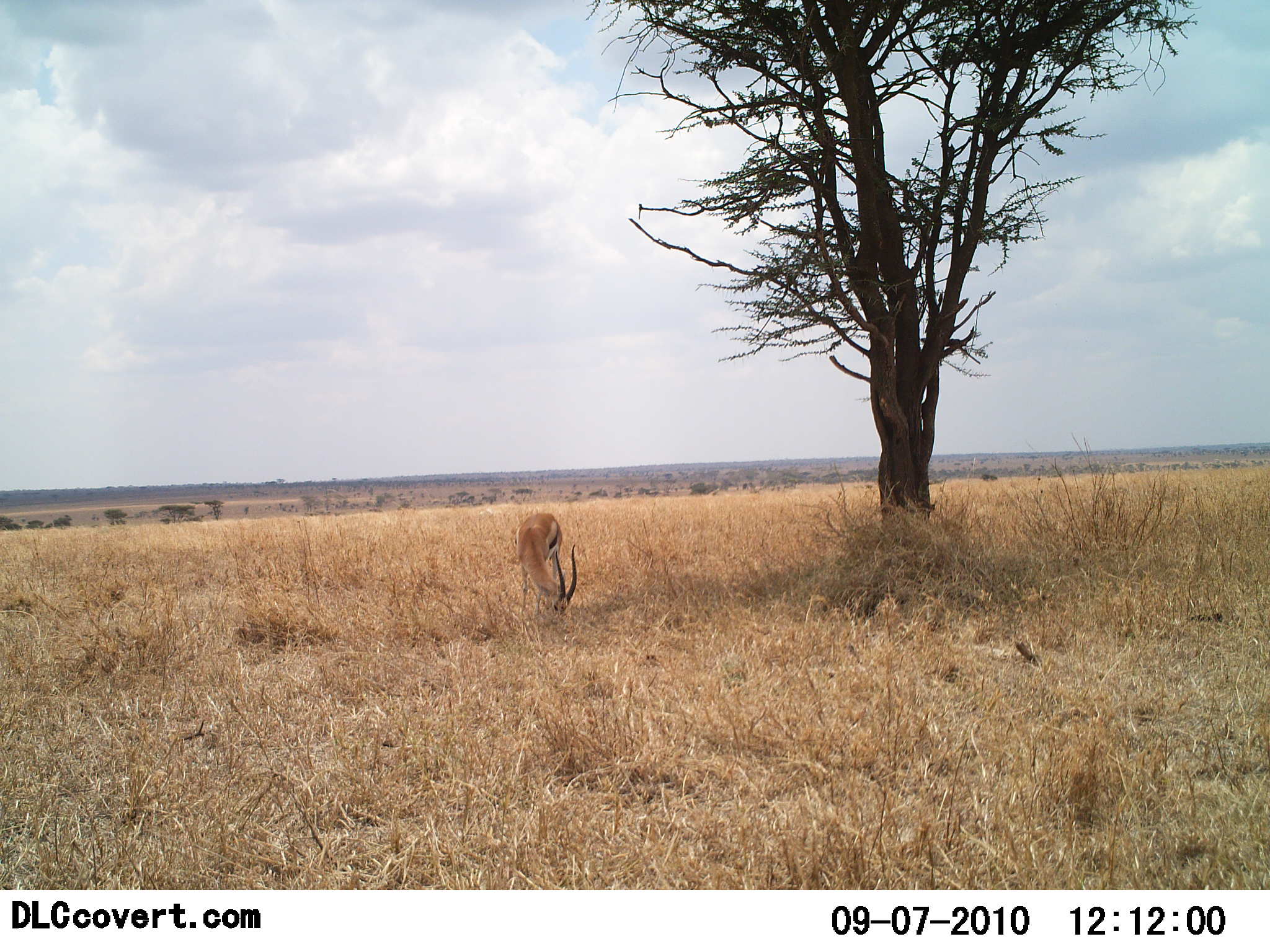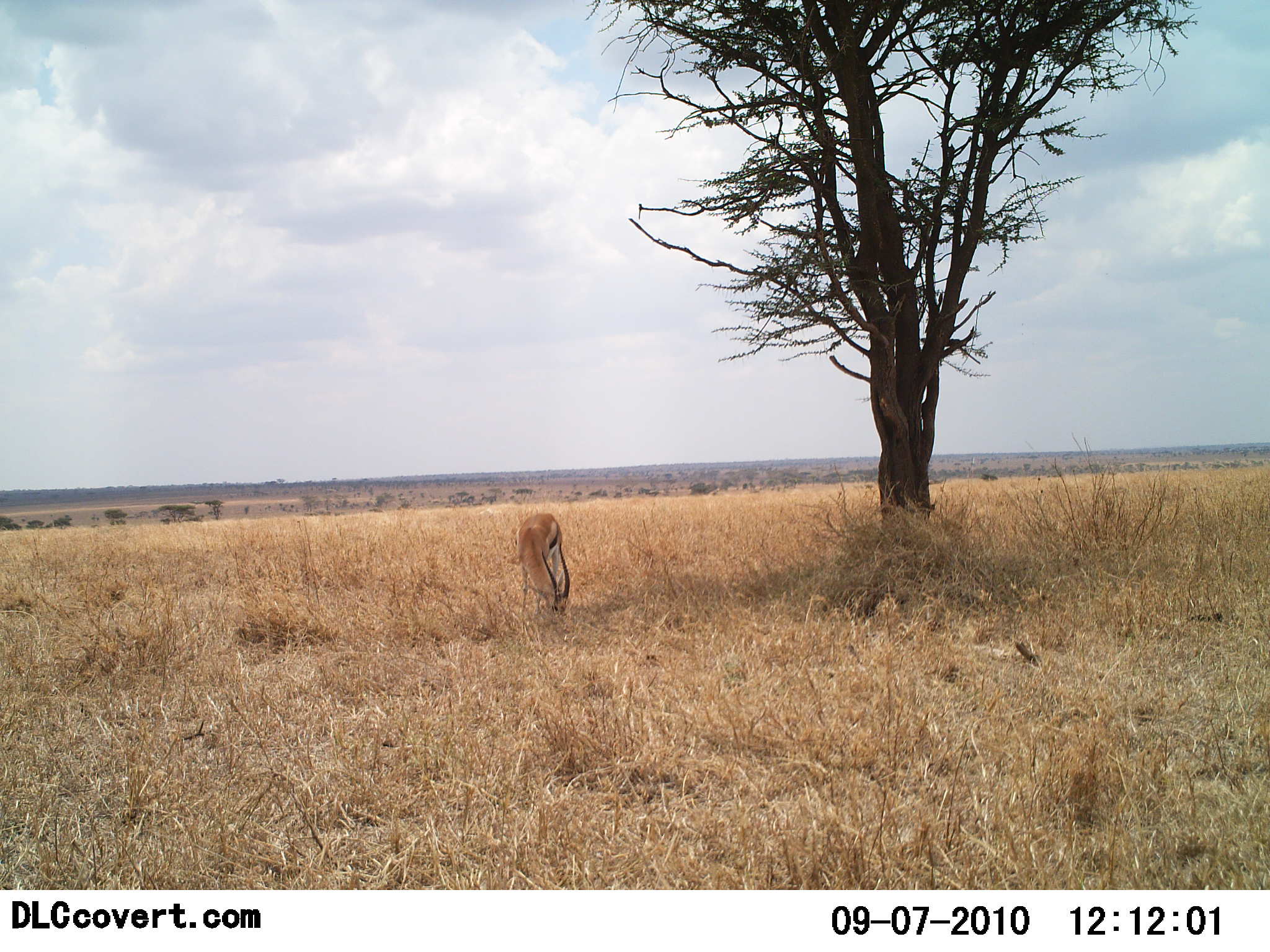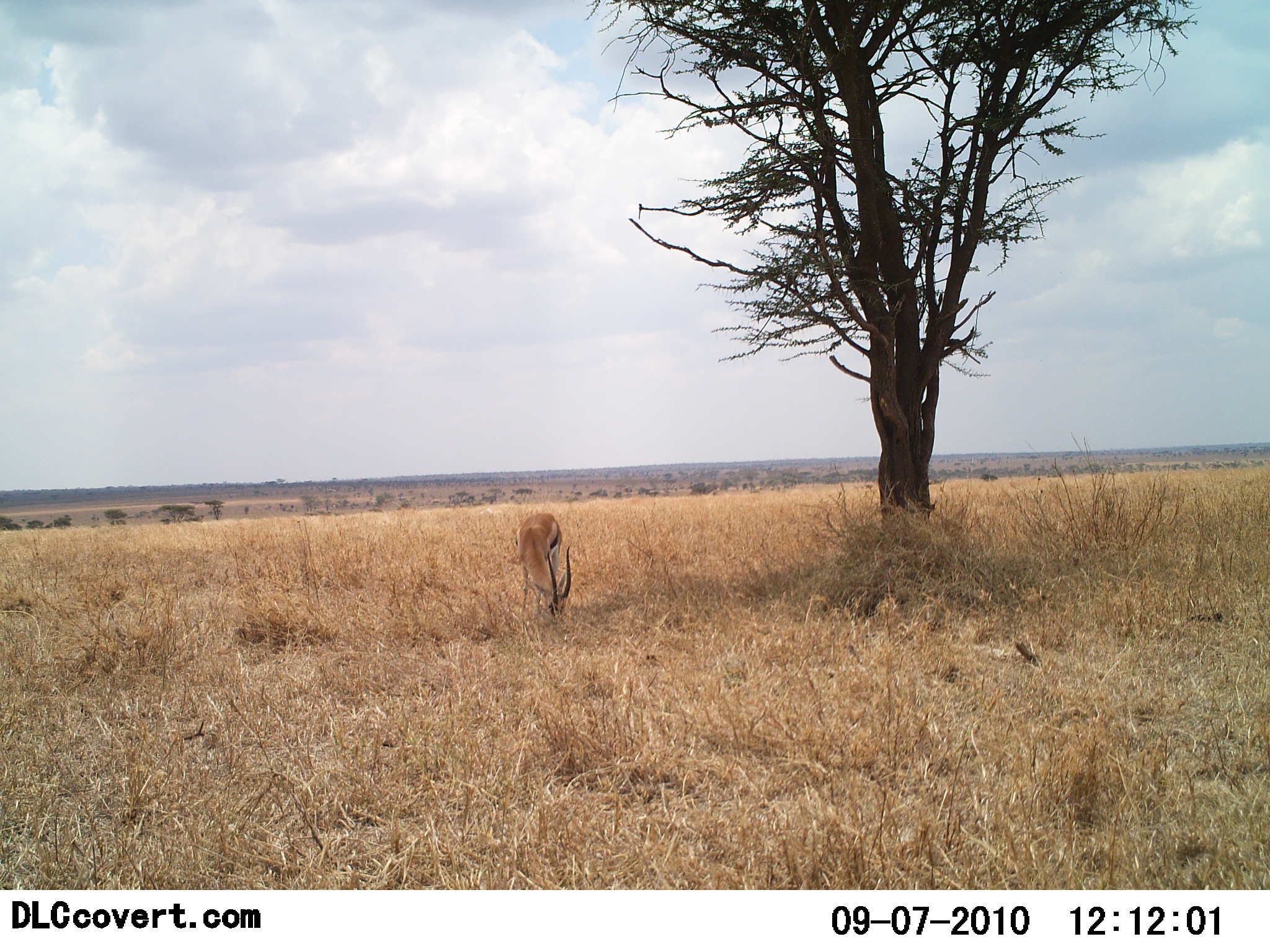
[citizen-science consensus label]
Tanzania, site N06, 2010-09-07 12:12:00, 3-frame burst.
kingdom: Animalia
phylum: Chordata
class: Mammalia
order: Artiodactyla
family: Bovidae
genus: Eudorcas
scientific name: Eudorcas thomsonii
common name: thomson's gazelle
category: gazellethomsons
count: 1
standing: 21%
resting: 0%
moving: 0%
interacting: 0%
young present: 0%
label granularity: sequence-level